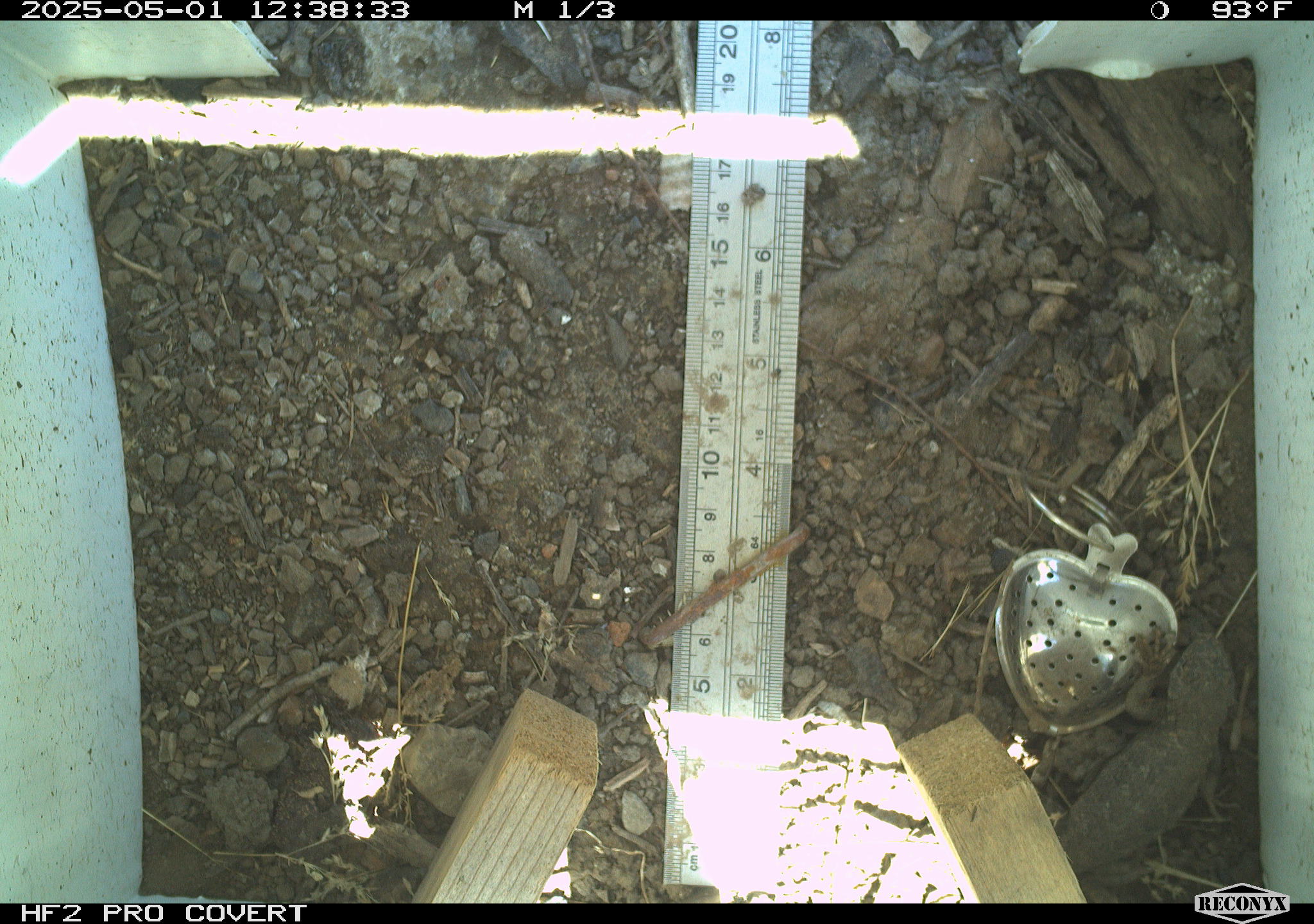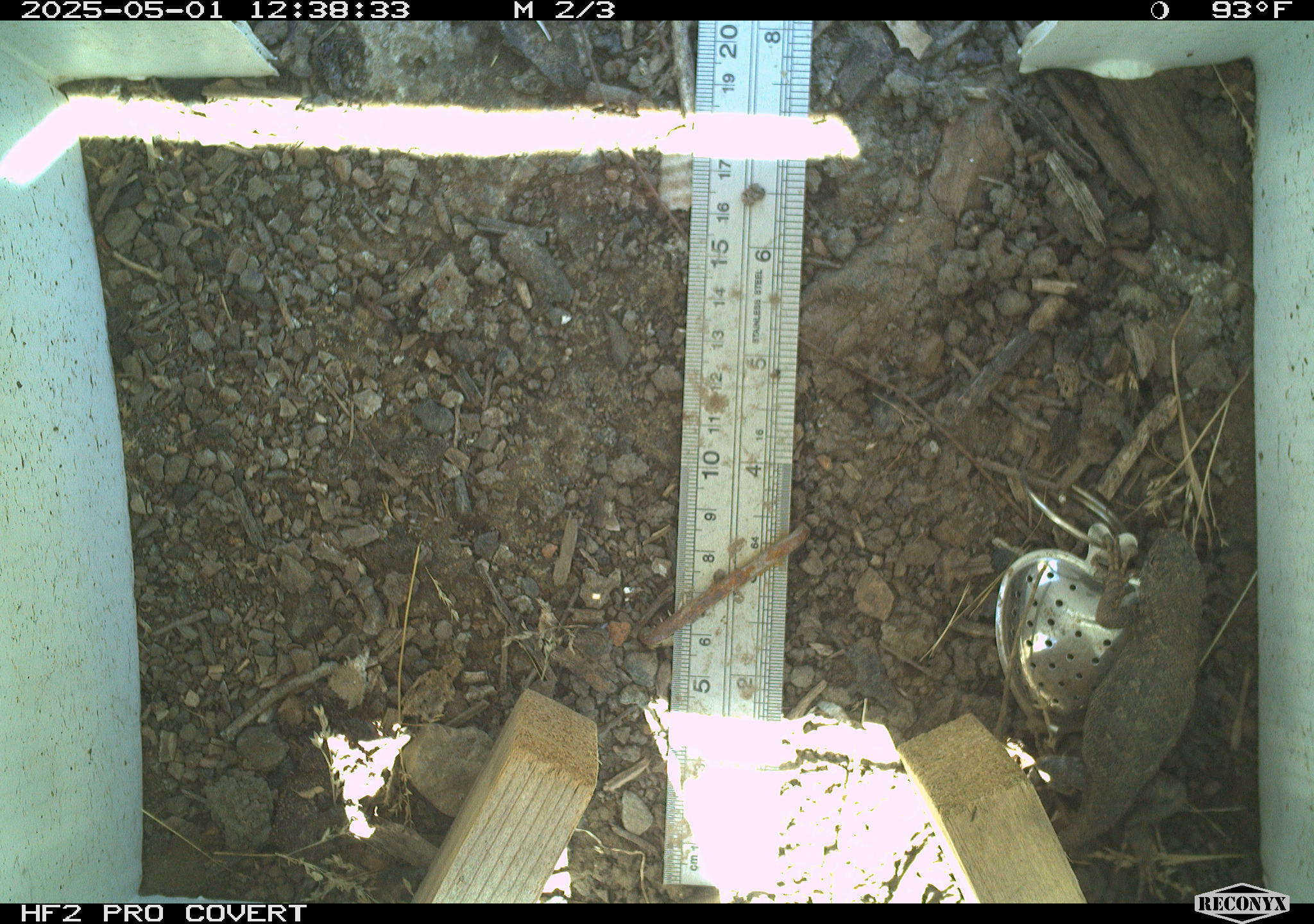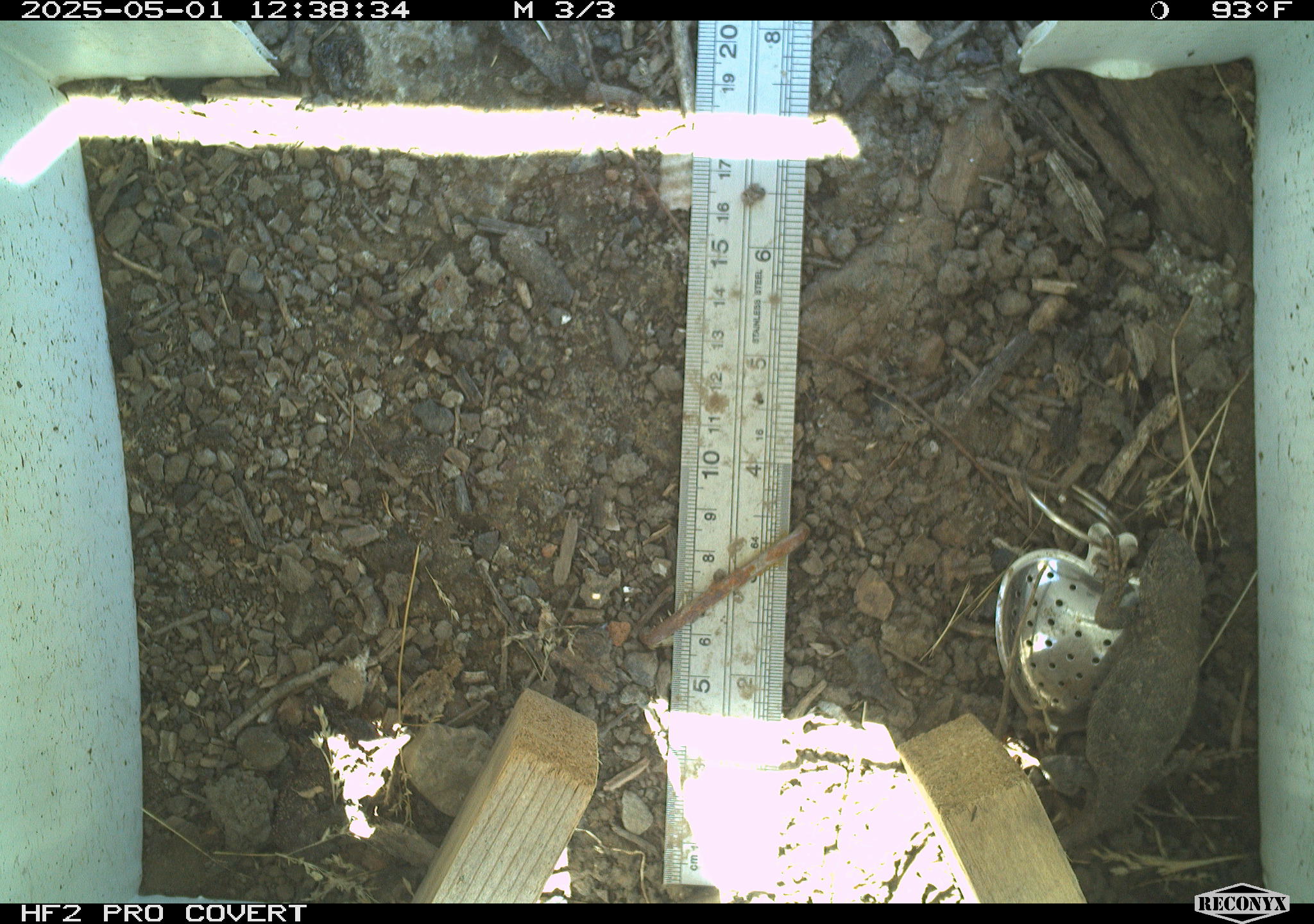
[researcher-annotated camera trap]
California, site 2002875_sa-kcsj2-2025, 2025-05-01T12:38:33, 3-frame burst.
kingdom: Animalia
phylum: Chordata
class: Reptilia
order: Squamata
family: Phrynosomatidae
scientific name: Phrynosomatidae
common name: north american spiny lizards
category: sceloporus/uta species